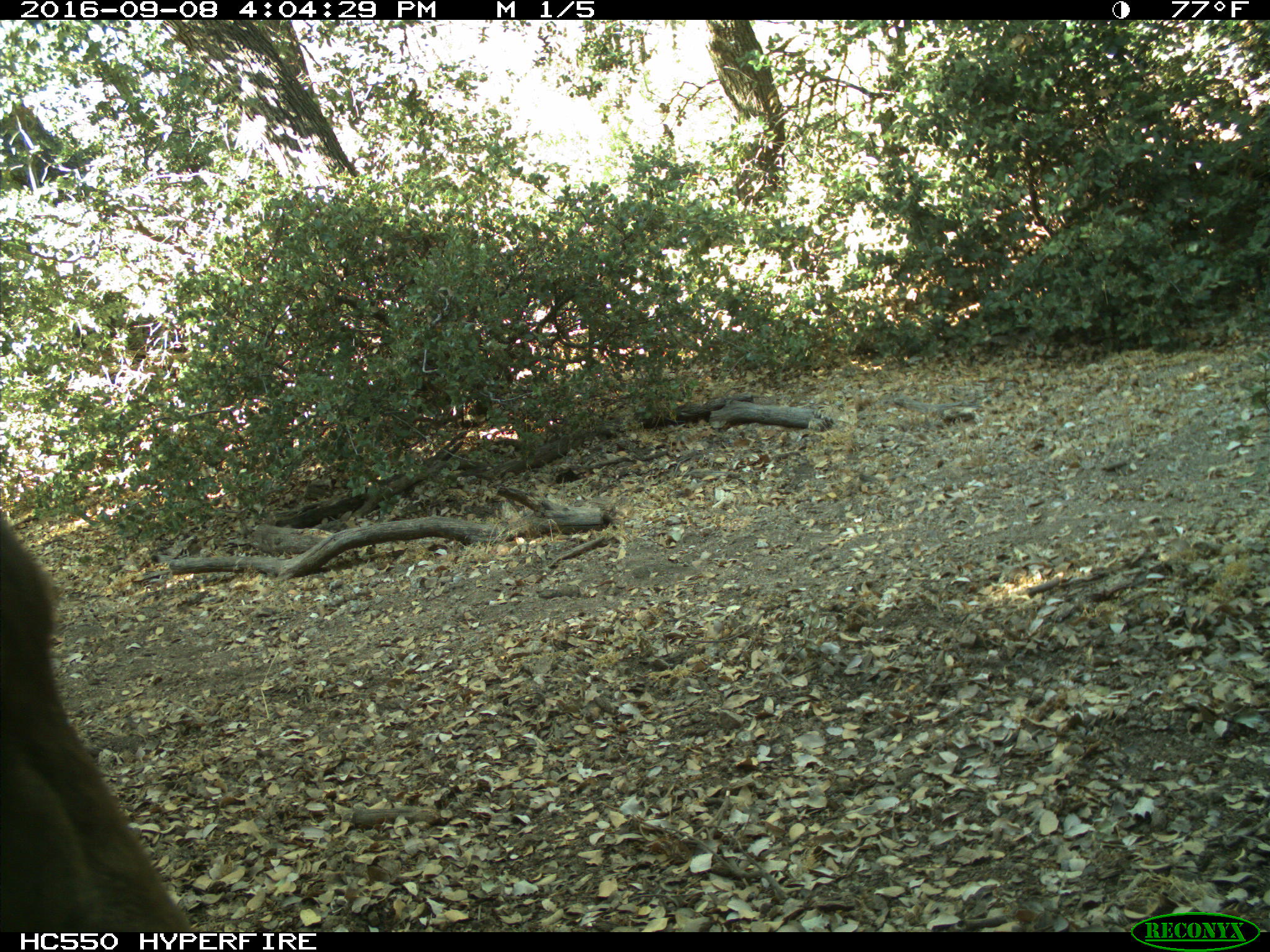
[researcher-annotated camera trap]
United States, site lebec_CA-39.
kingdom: Animalia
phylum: Chordata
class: Mammalia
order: Carnivora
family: Ursidae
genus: Ursus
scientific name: Ursus americanus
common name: american black bear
Ursus americanus (american black bear).